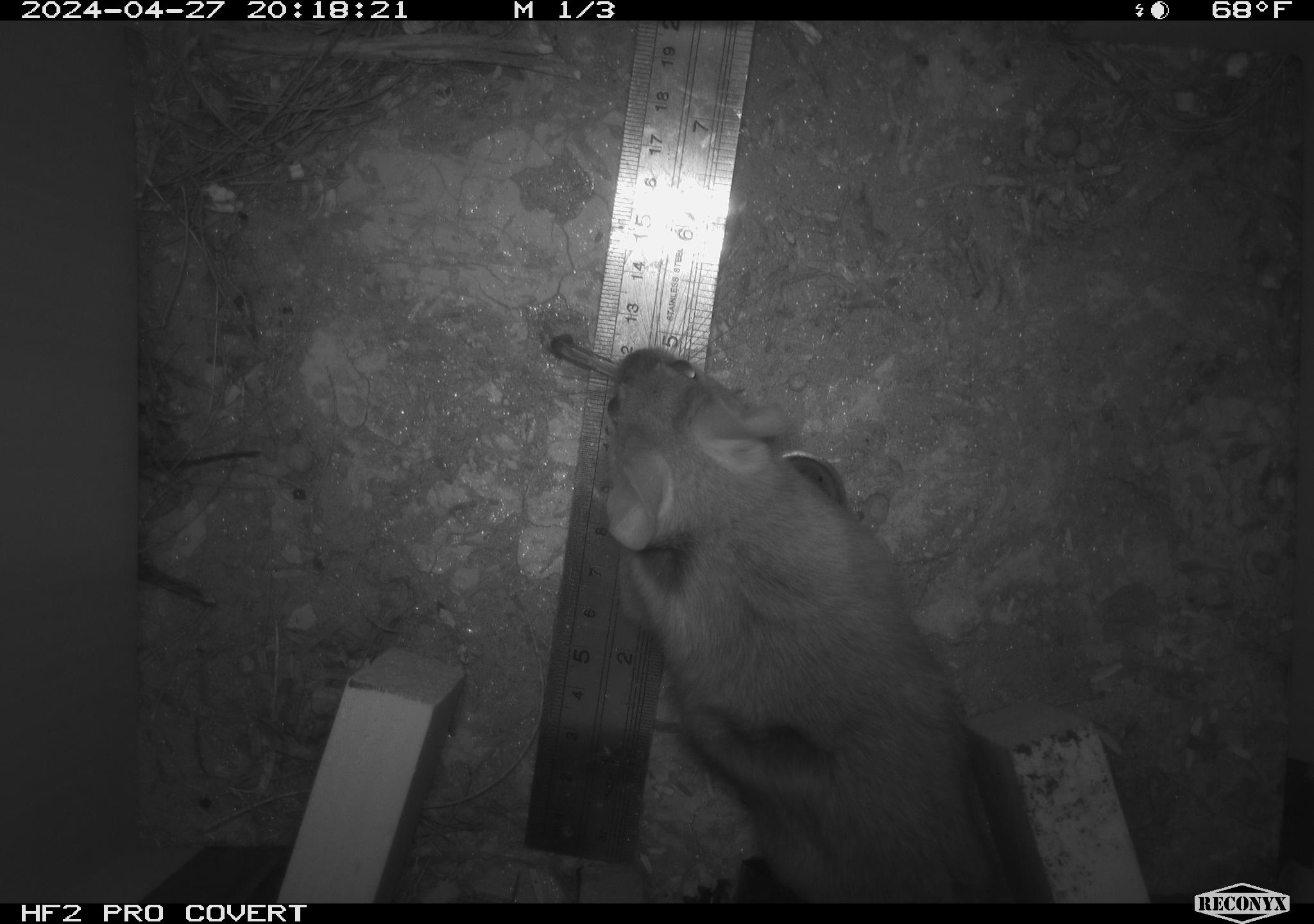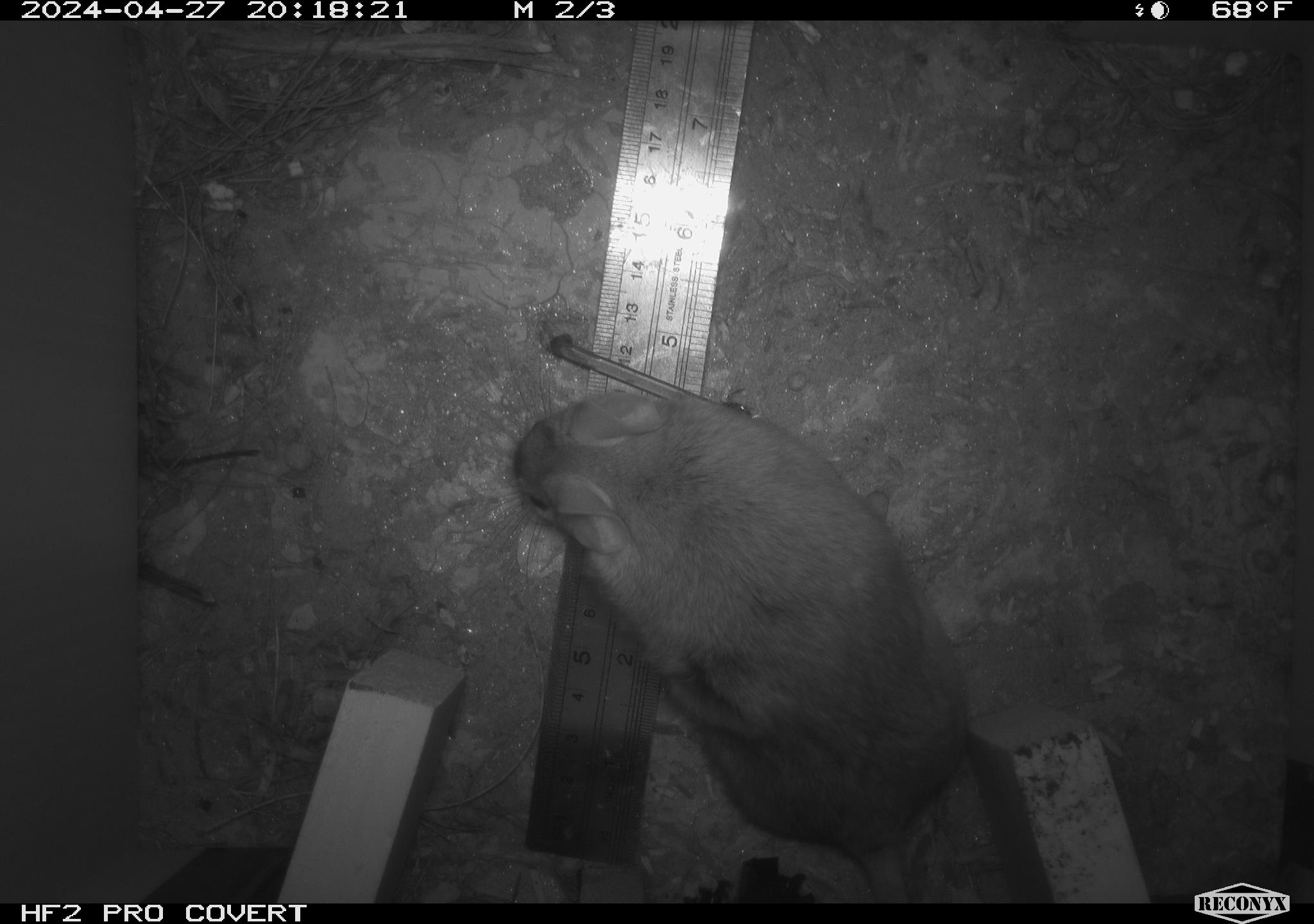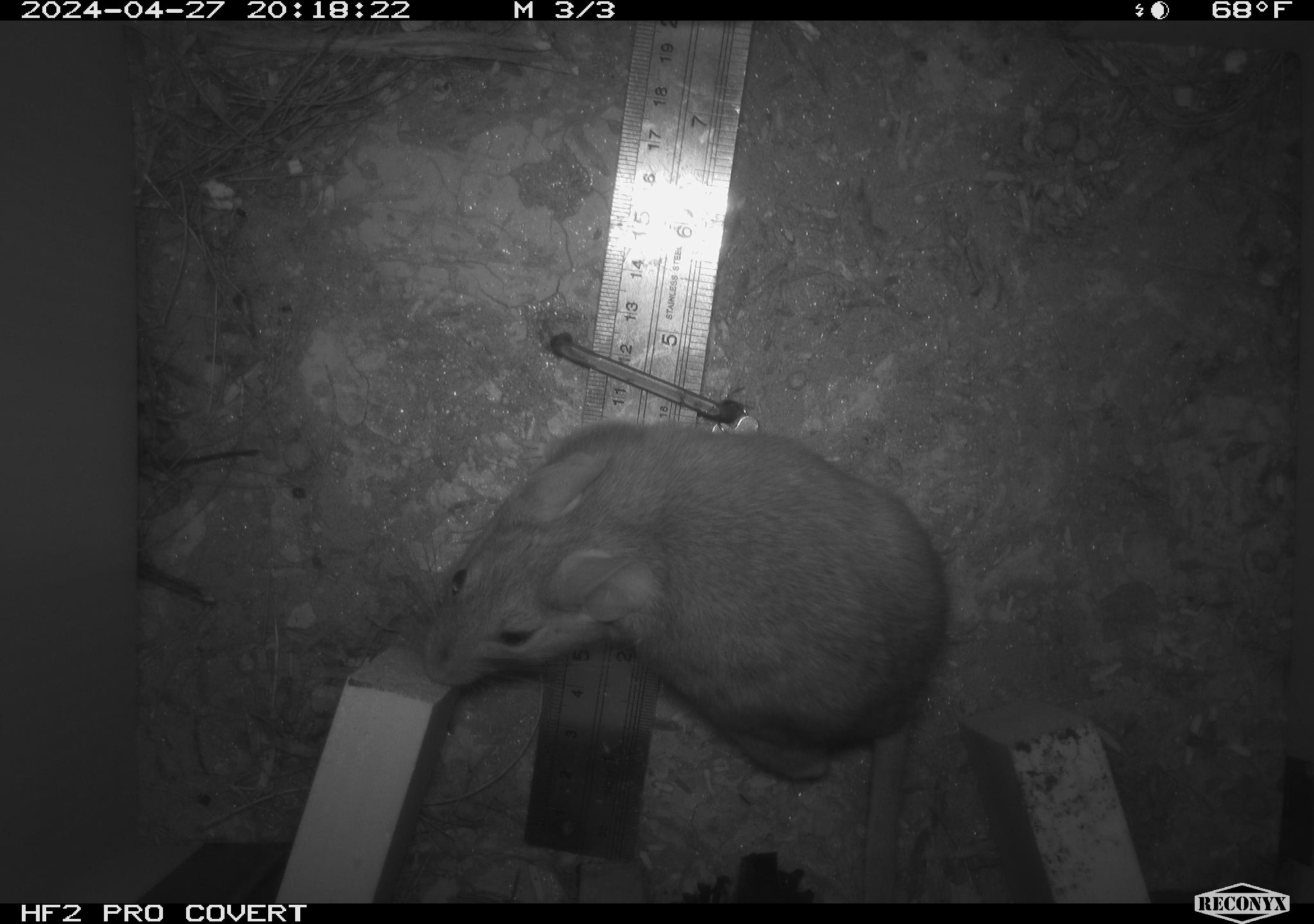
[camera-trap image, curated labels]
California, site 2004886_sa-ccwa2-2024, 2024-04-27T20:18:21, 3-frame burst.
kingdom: Animalia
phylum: Chordata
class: Mammalia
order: Rodentia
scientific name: Rodentia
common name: woodrat or rat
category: woodrat or rat species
Woodrat or rat species (woodrat or rat) (Rodentia).